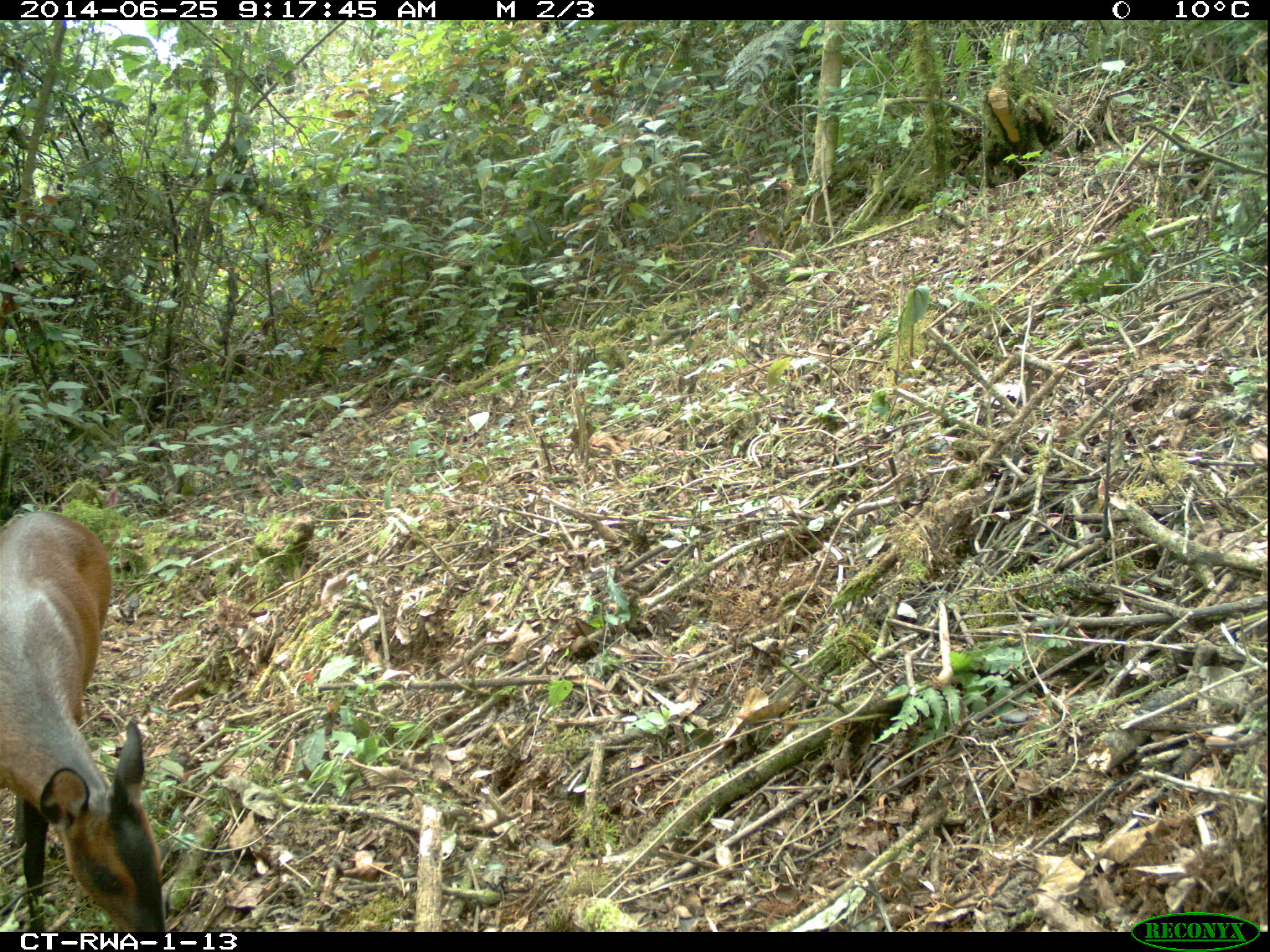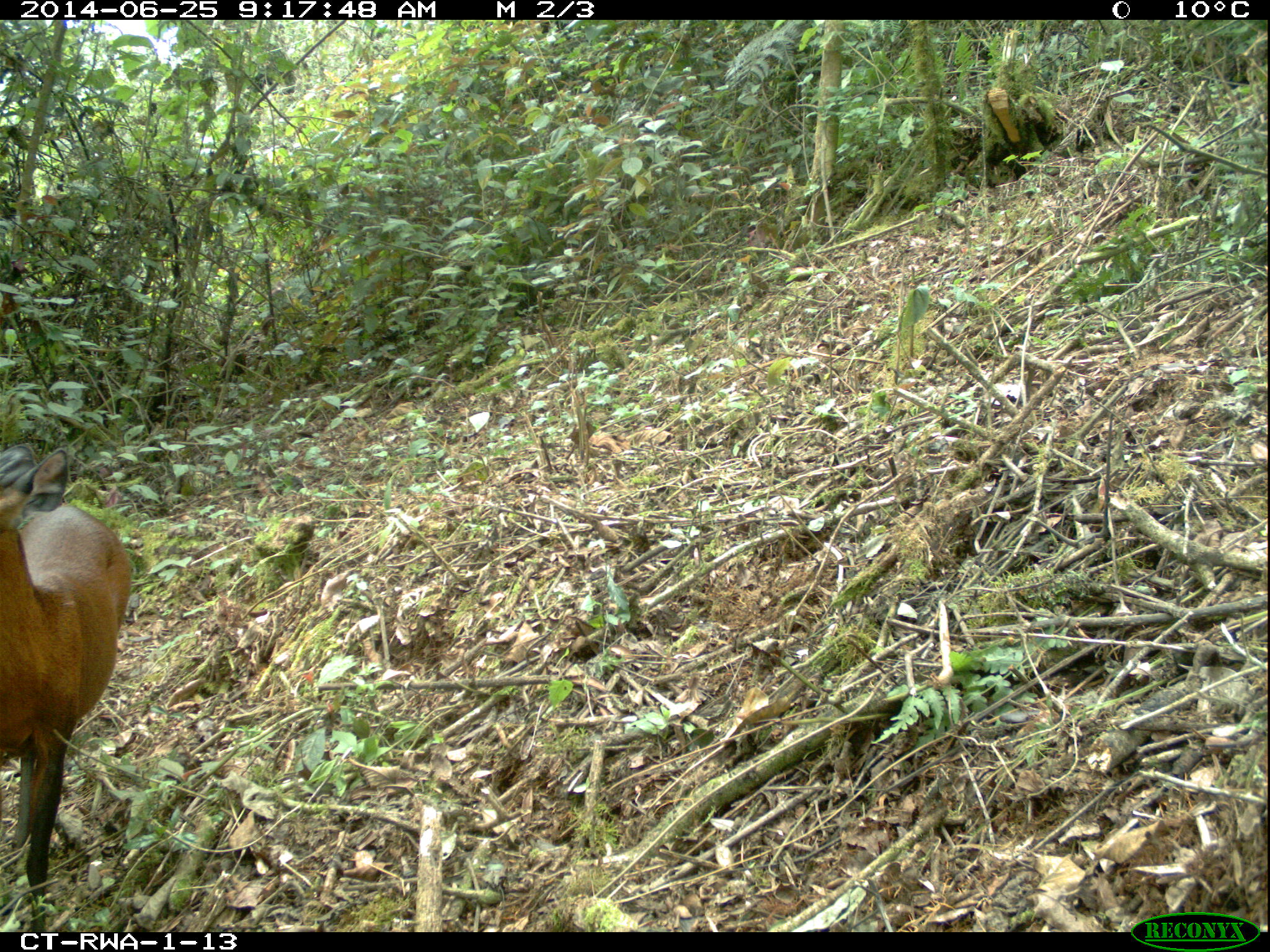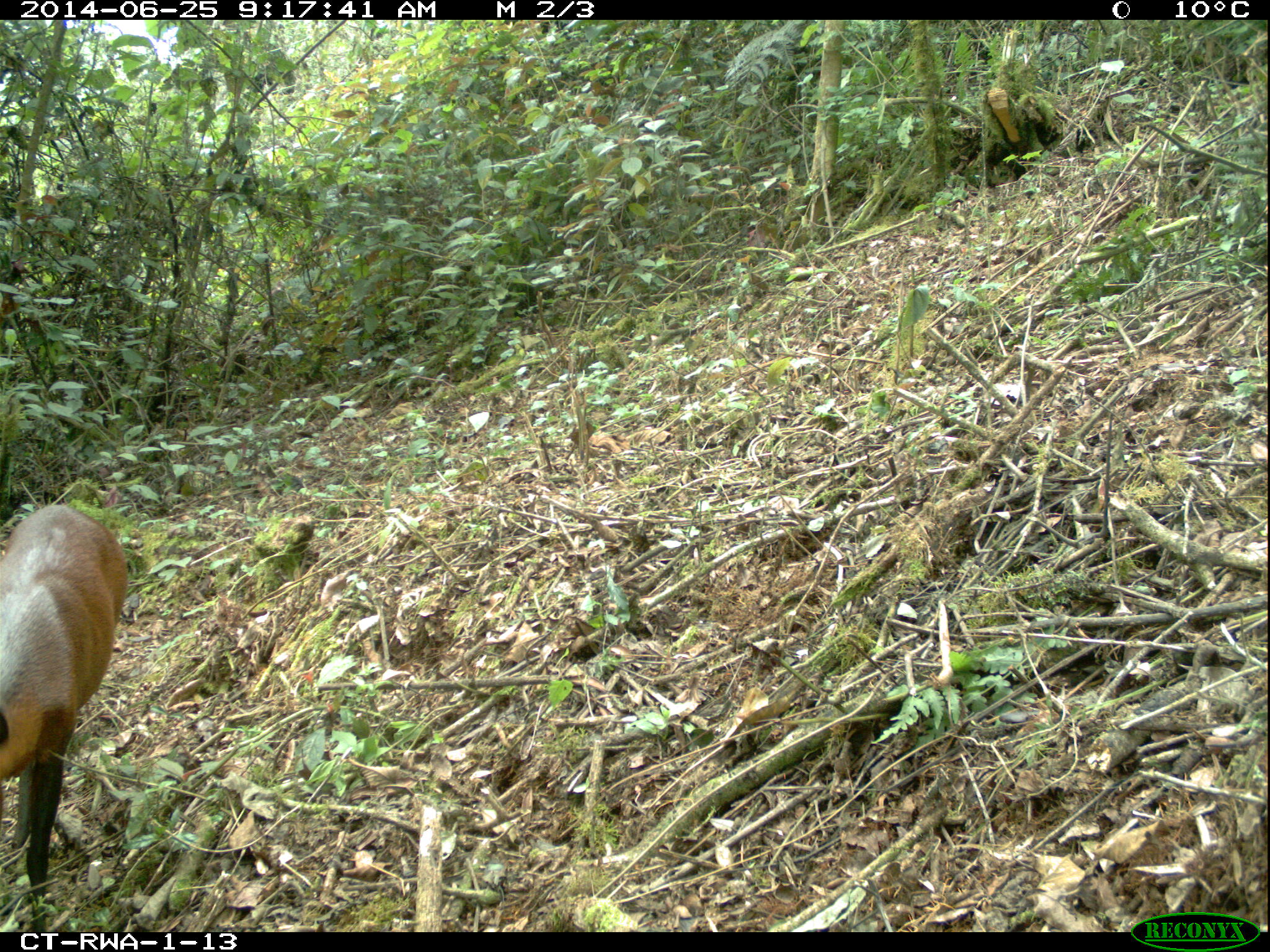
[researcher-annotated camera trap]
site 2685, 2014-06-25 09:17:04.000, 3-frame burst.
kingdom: Animalia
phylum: Chordata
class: Mammalia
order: Artiodactyla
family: Bovidae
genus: Cephalophus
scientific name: Cephalophus nigrifrons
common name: black-fronted duiker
Cephalophus nigrifrons (black-fronted duiker), count 1.